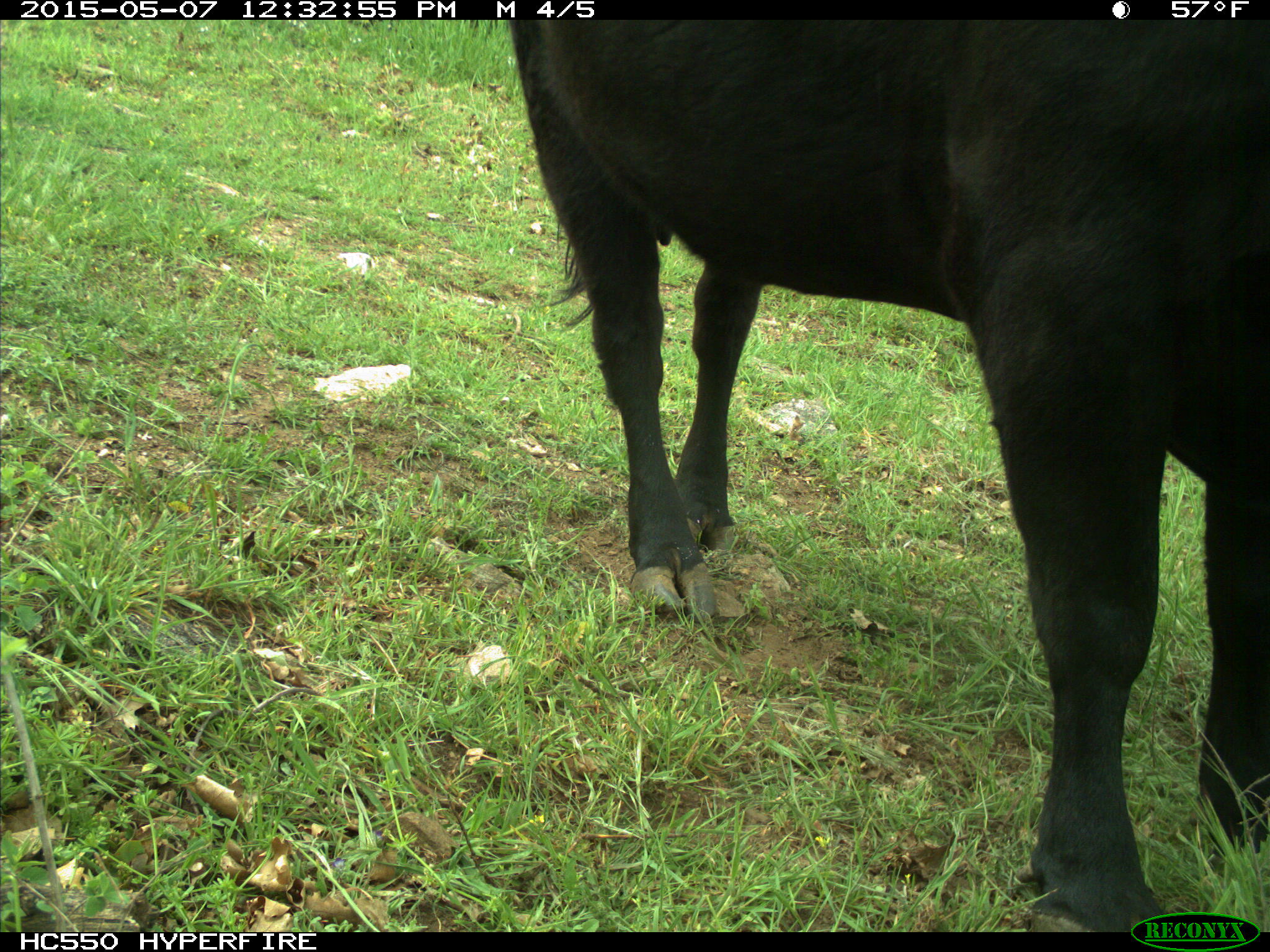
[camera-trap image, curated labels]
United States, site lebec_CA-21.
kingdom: Animalia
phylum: Chordata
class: Mammalia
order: Artiodactyla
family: Bovidae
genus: Bos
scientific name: Bos taurus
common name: domestic cow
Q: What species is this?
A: Bos taurus (domestic cow).